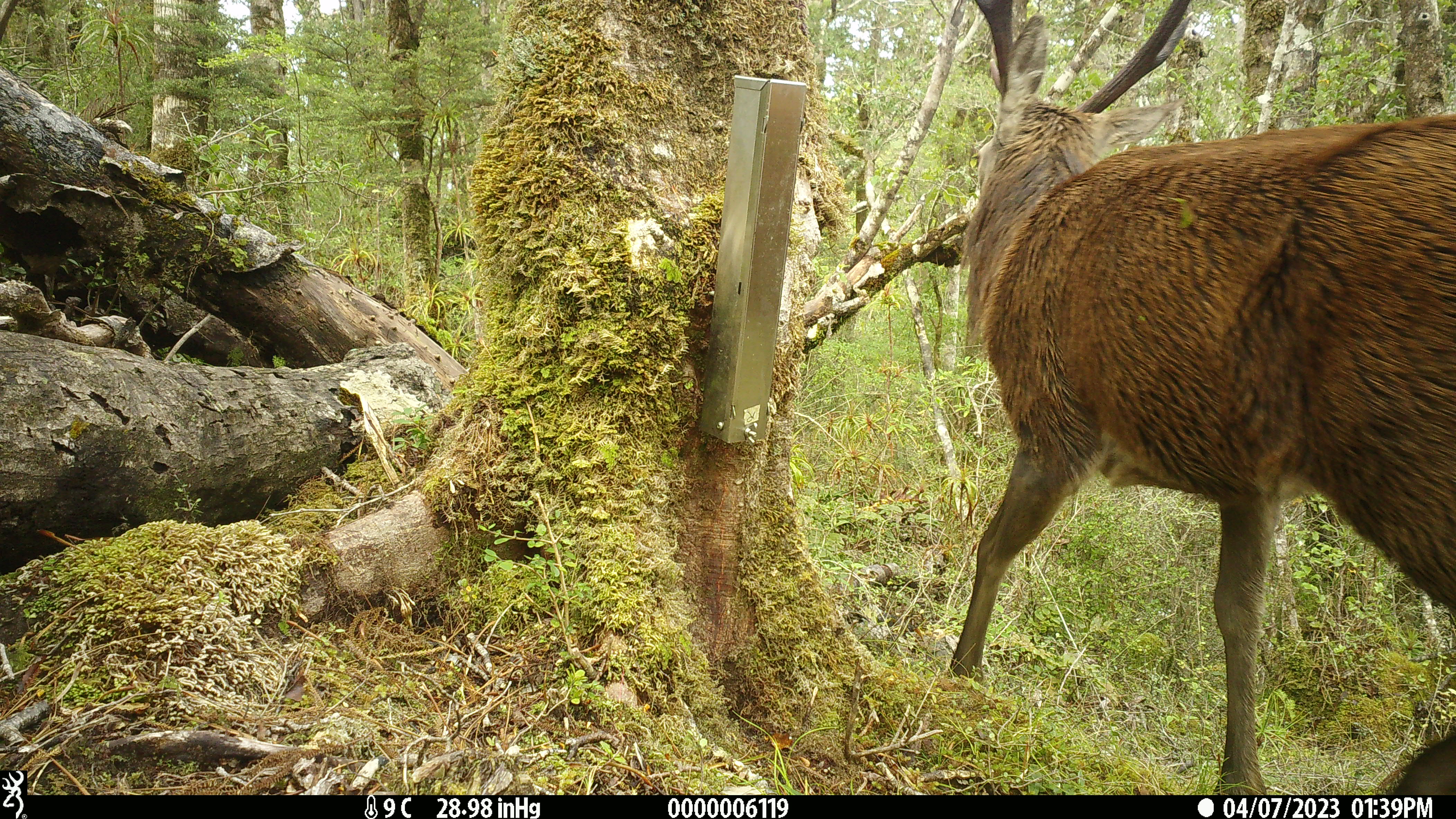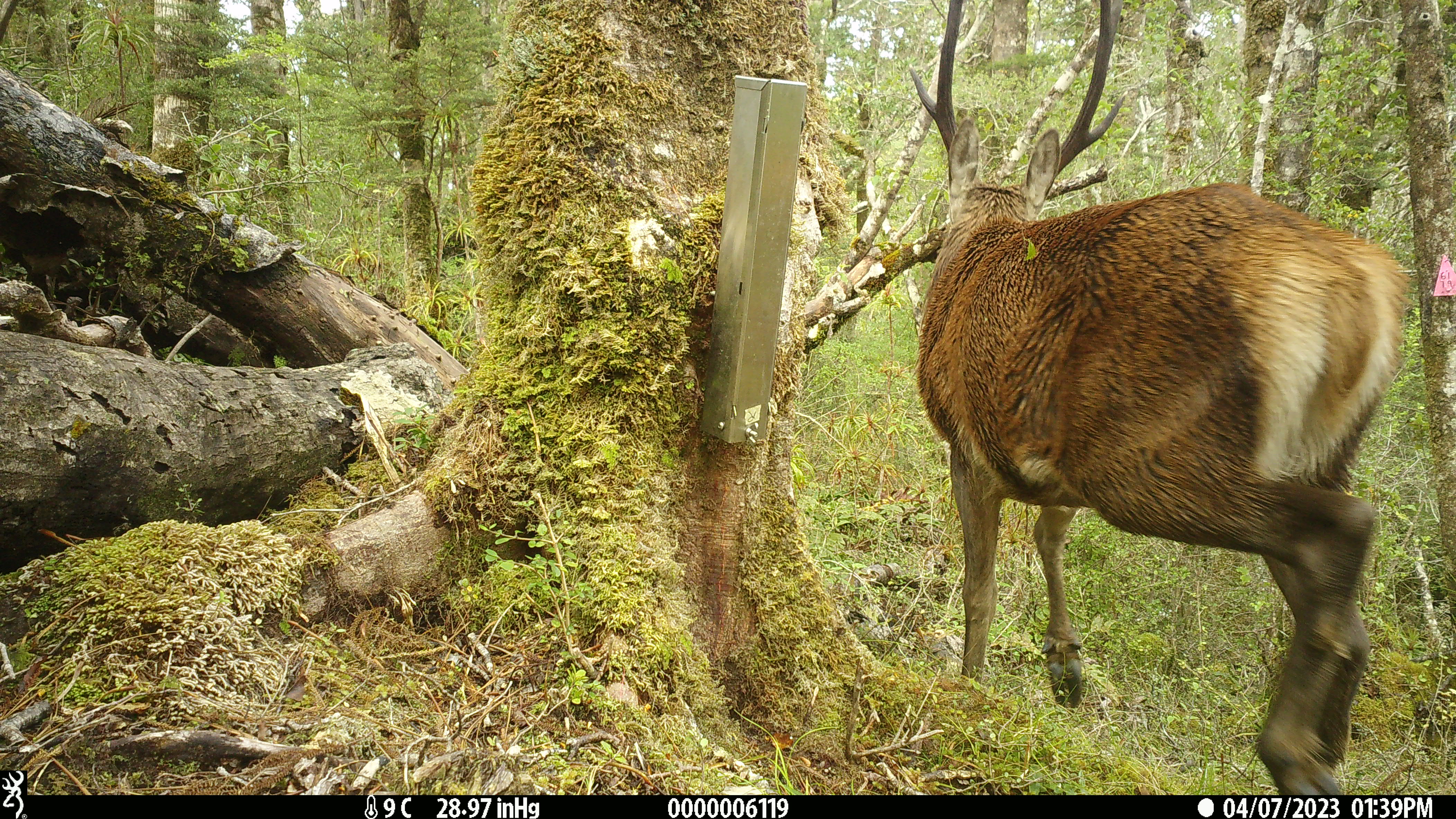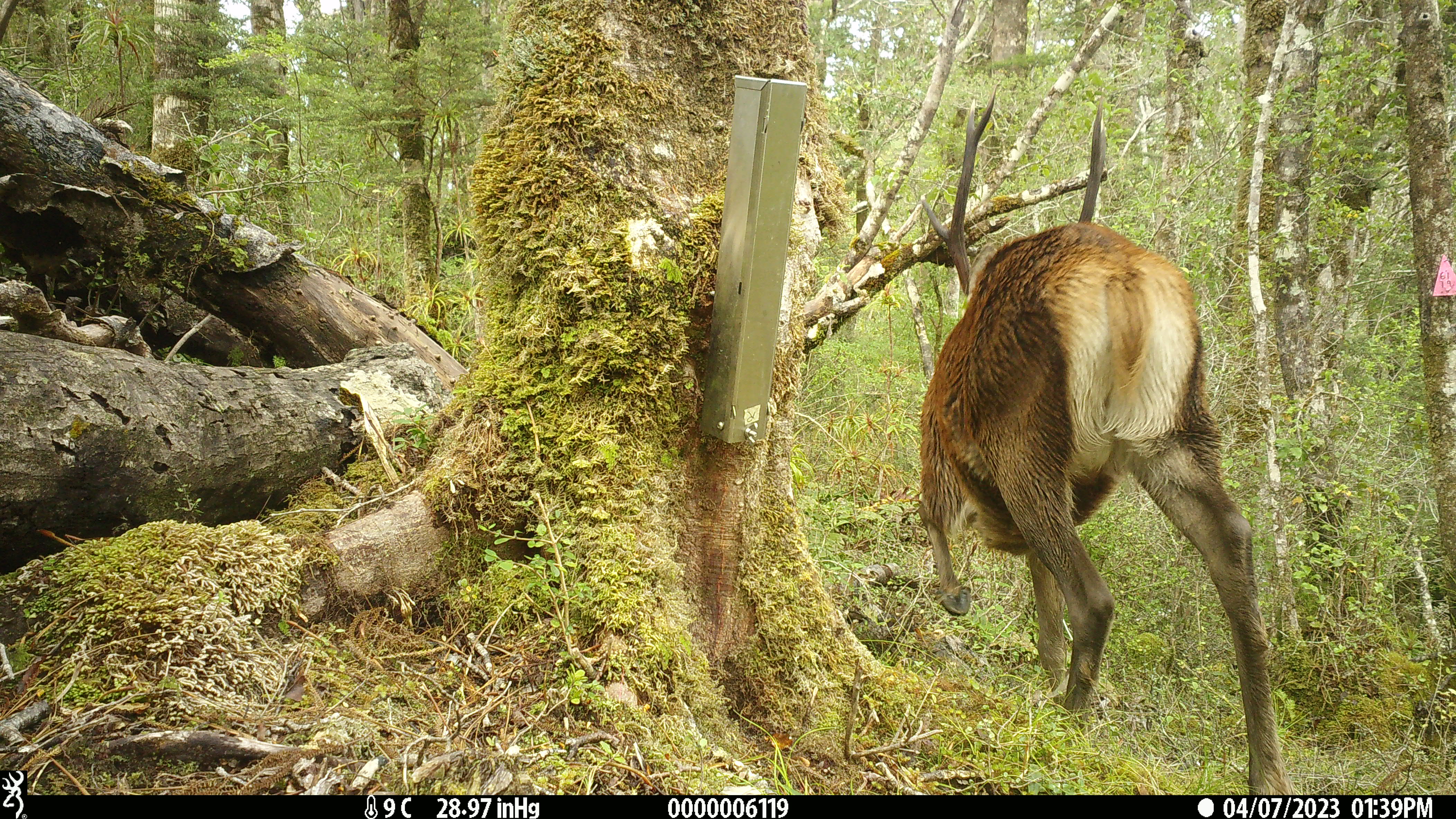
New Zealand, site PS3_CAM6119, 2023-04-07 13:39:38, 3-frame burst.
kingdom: Animalia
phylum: Chordata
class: Mammalia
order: Artiodactyla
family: Cervidae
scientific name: Cervidae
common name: deer